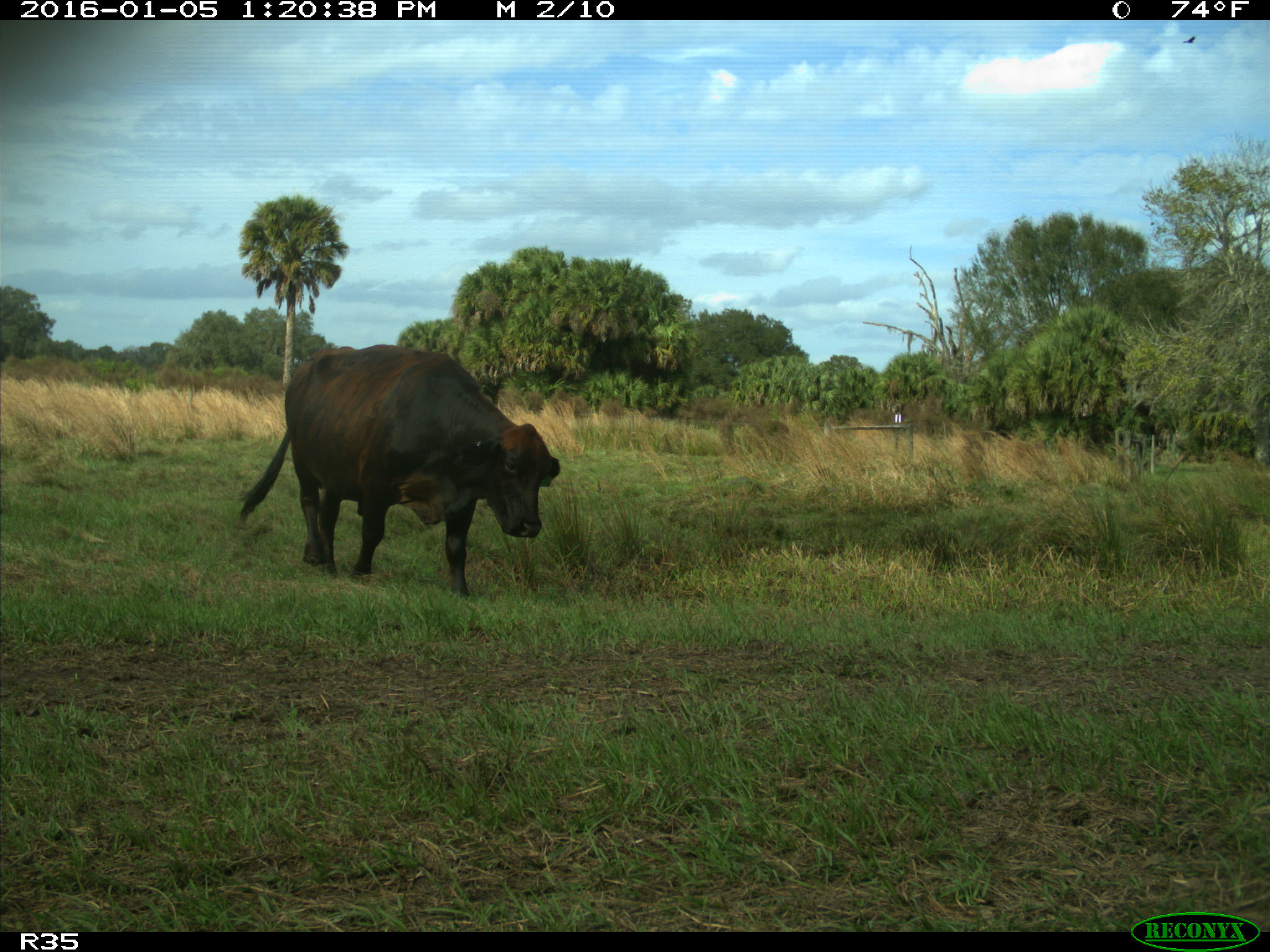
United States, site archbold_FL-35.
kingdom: Animalia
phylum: Chordata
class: Mammalia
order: Artiodactyla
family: Bovidae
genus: Bos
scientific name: Bos taurus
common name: domestic cow